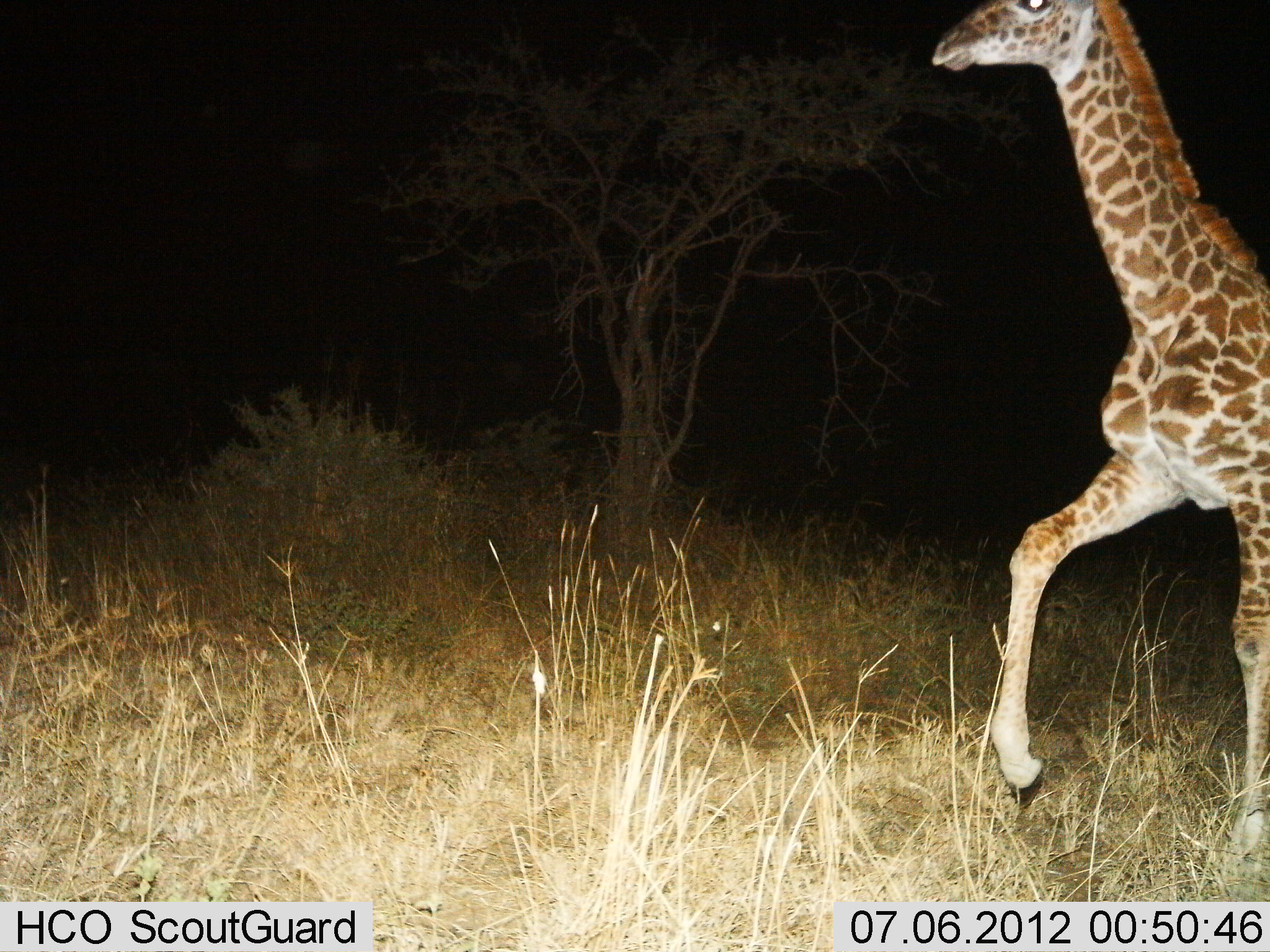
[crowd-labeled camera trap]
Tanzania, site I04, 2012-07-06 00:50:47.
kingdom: Animalia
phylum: Chordata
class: Mammalia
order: Artiodactyla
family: Giraffidae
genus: Giraffa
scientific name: Giraffa camelopardalis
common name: giraffe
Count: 1.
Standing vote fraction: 20%.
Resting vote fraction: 0%.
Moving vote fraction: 90%.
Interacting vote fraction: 0%.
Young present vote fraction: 20%.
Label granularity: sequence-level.